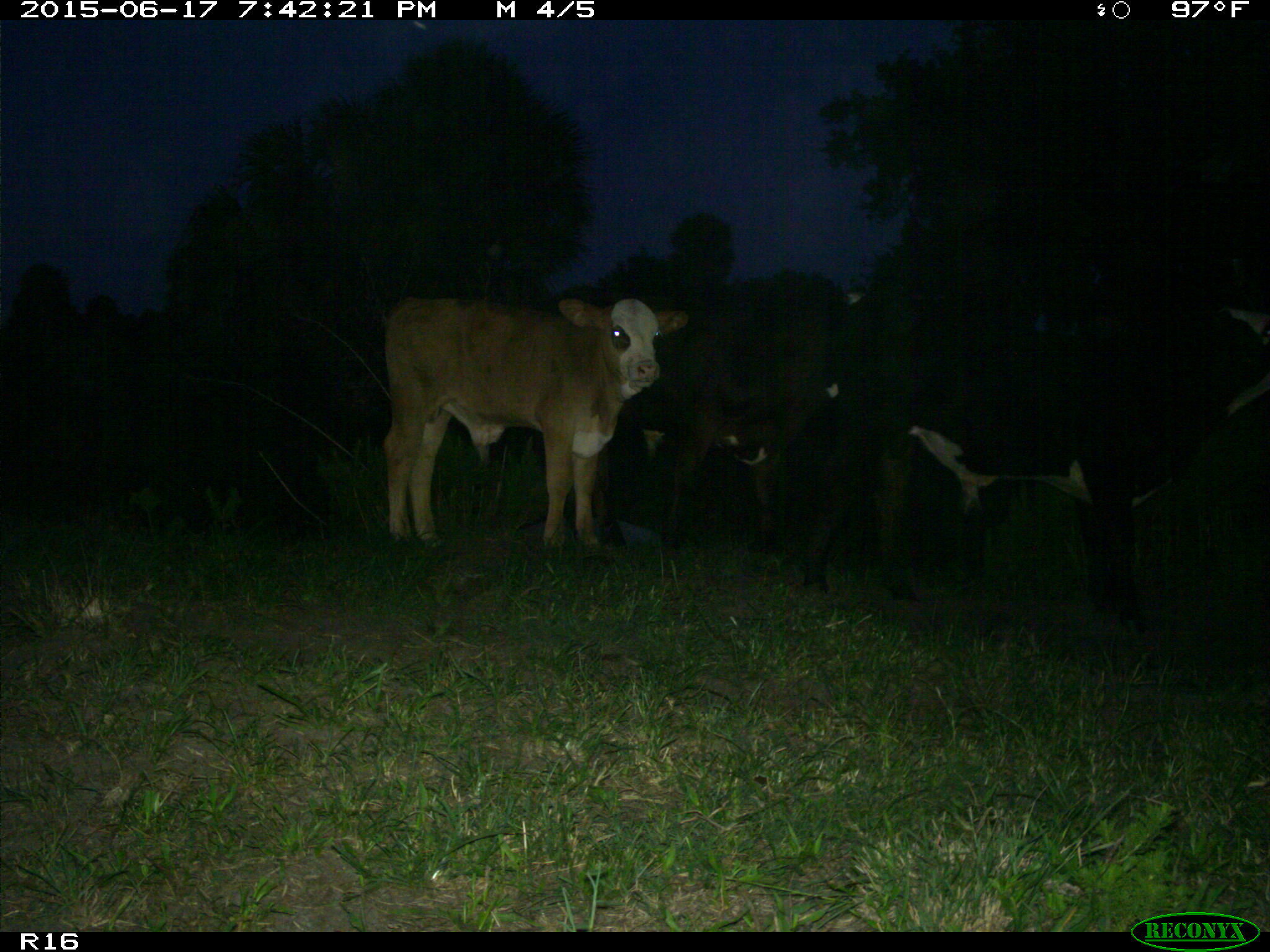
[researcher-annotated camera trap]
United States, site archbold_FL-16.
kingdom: Animalia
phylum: Chordata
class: Mammalia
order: Artiodactyla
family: Bovidae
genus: Bos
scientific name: Bos taurus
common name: domestic cow